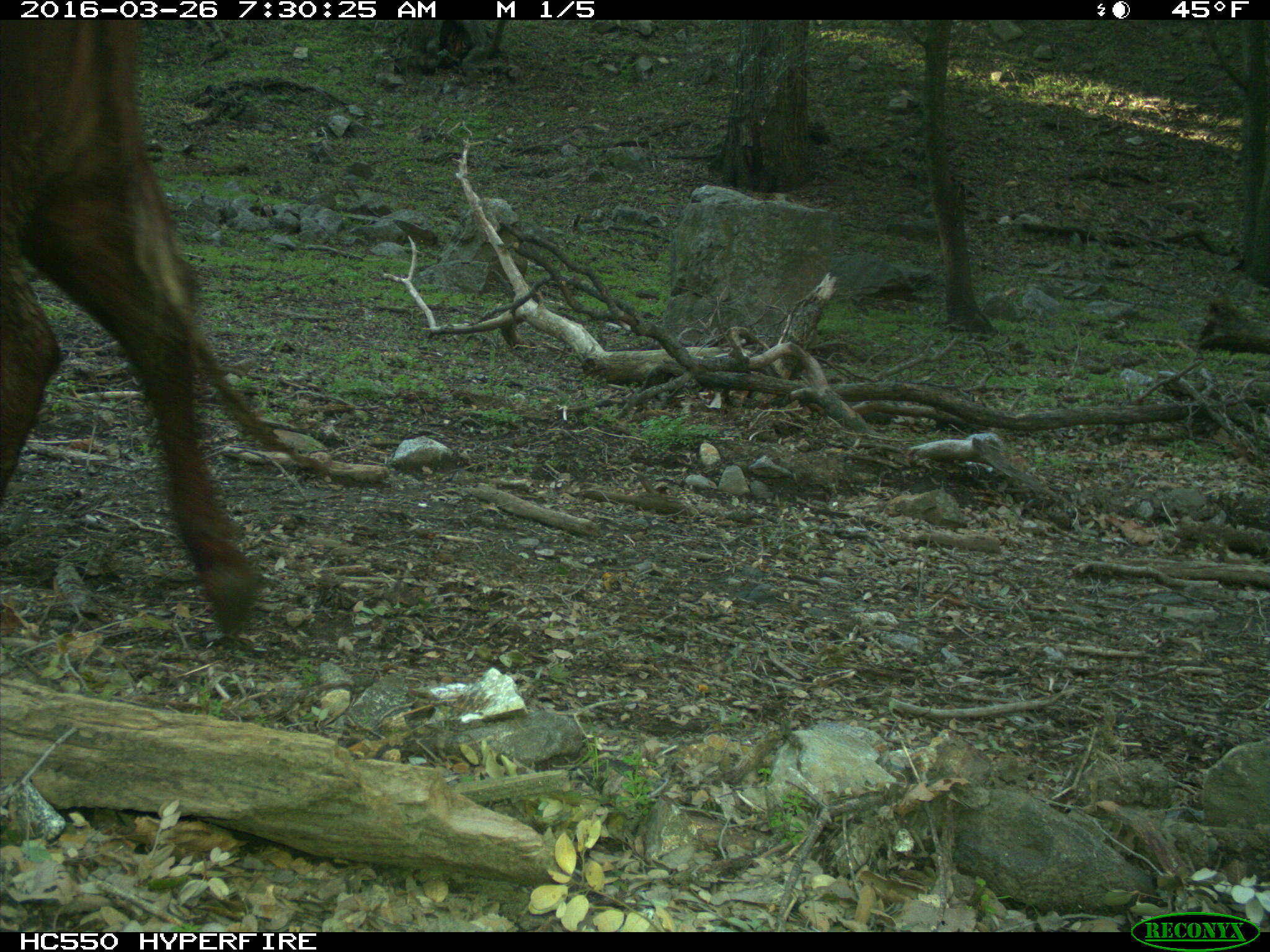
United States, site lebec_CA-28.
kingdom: Animalia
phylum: Chordata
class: Mammalia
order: Artiodactyla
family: Bovidae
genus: Bos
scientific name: Bos taurus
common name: domestic cow